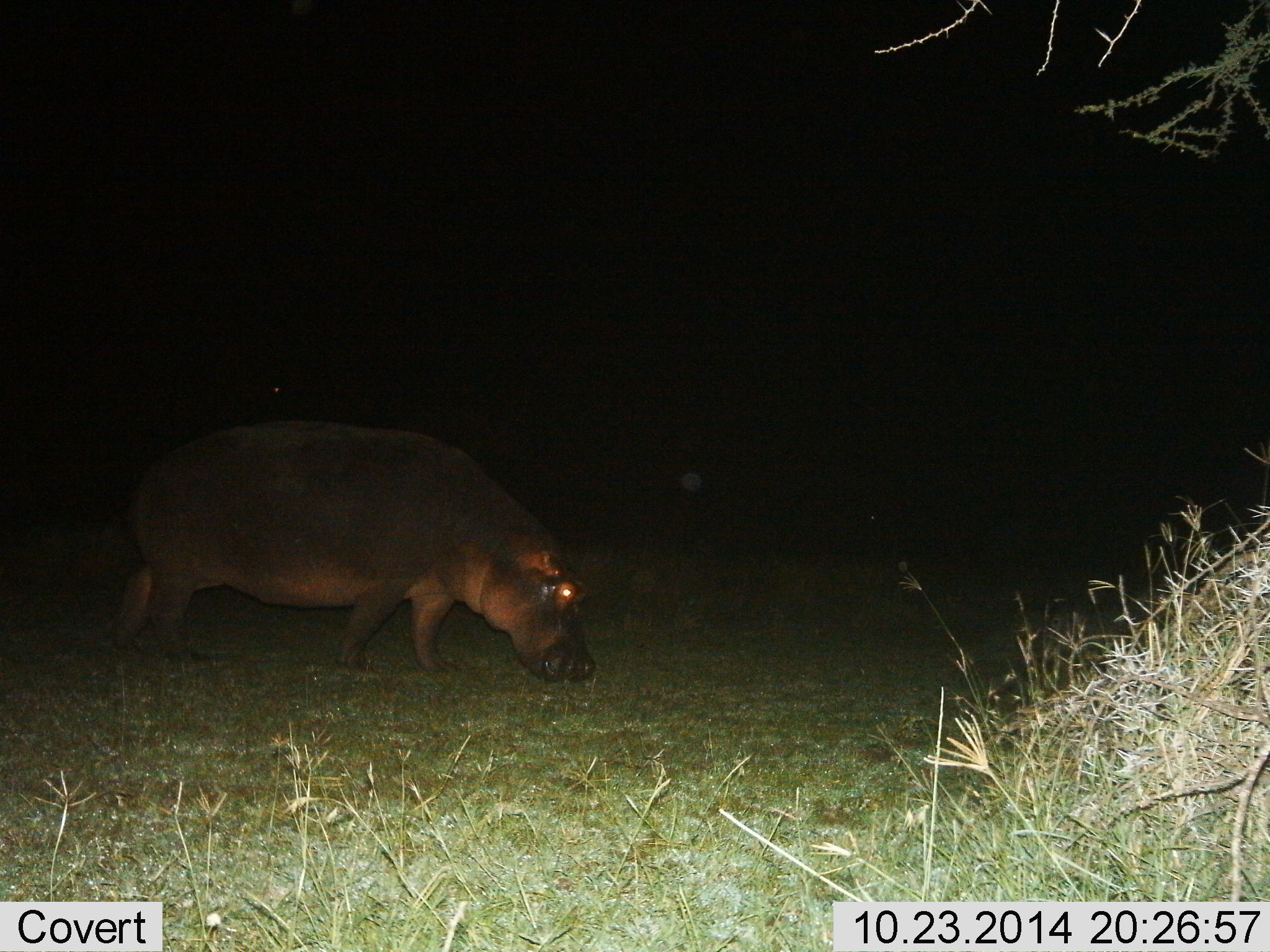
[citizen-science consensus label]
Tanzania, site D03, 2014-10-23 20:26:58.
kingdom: Animalia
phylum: Chordata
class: Mammalia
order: Artiodactyla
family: Hippopotamidae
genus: Hippopotamus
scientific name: Hippopotamus amphibius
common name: hippopotamus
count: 1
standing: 20%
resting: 0%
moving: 10%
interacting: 0%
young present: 0%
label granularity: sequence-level